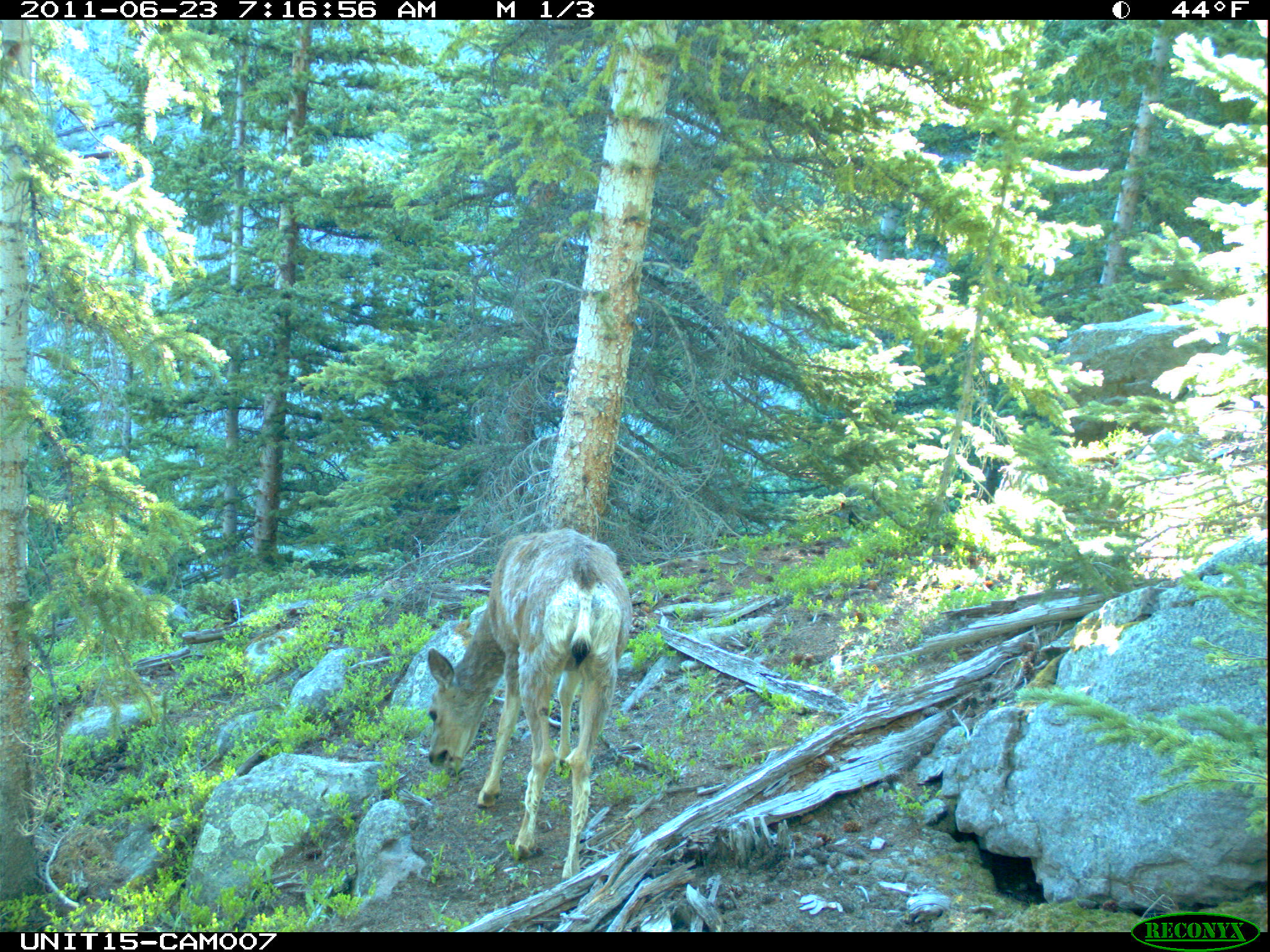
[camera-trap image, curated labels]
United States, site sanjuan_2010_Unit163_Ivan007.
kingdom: Animalia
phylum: Chordata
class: Mammalia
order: Artiodactyla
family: Cervidae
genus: Odocoileus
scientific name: Odocoileus hemionus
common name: mule deer